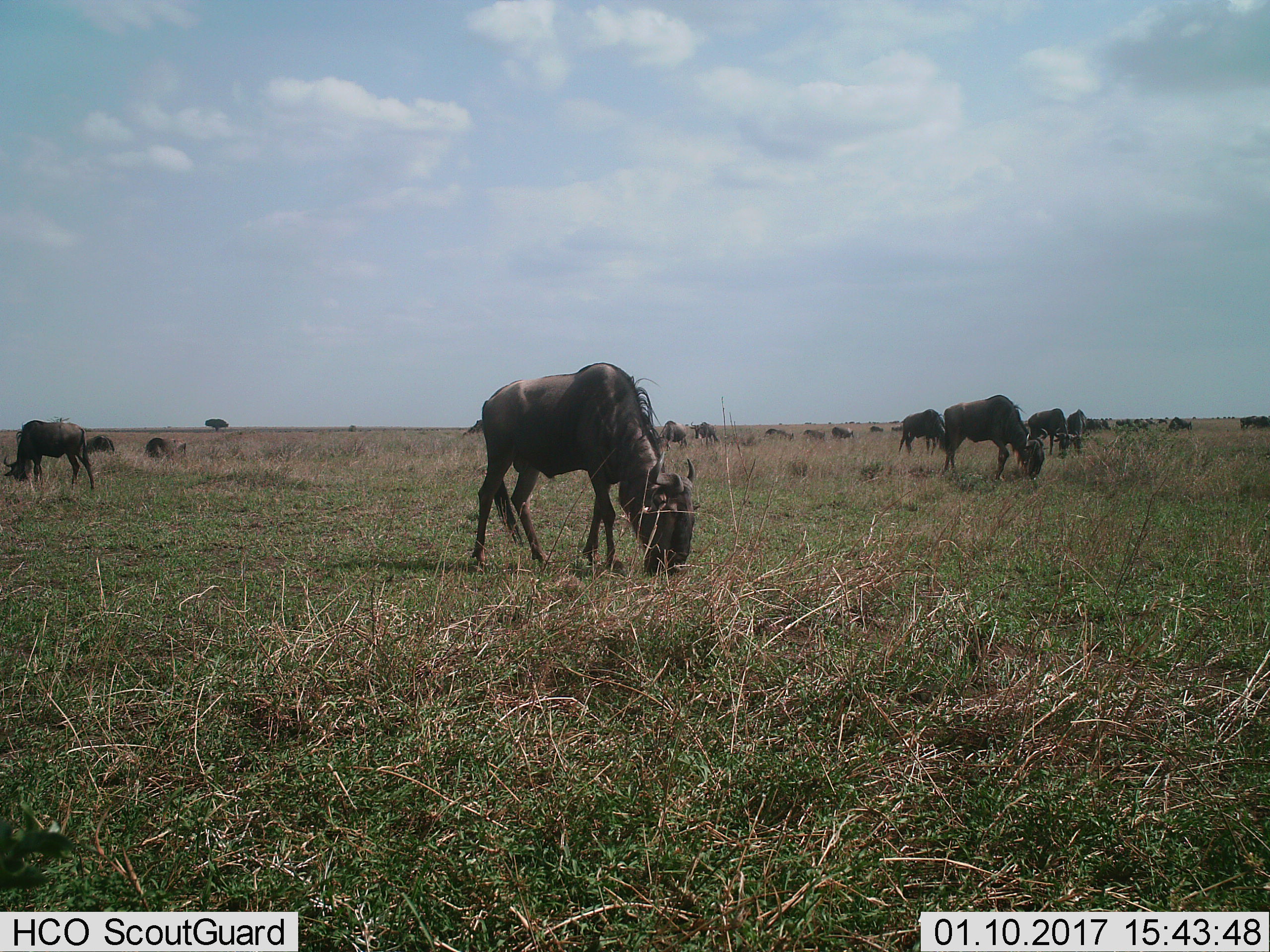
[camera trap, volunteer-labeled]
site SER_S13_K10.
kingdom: Animalia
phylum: Chordata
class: Mammalia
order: Artiodactyla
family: Bovidae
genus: Connochaetes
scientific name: Connochaetes taurinus taurinus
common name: blue wildebeest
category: wildebeestblue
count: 11-50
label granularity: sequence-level